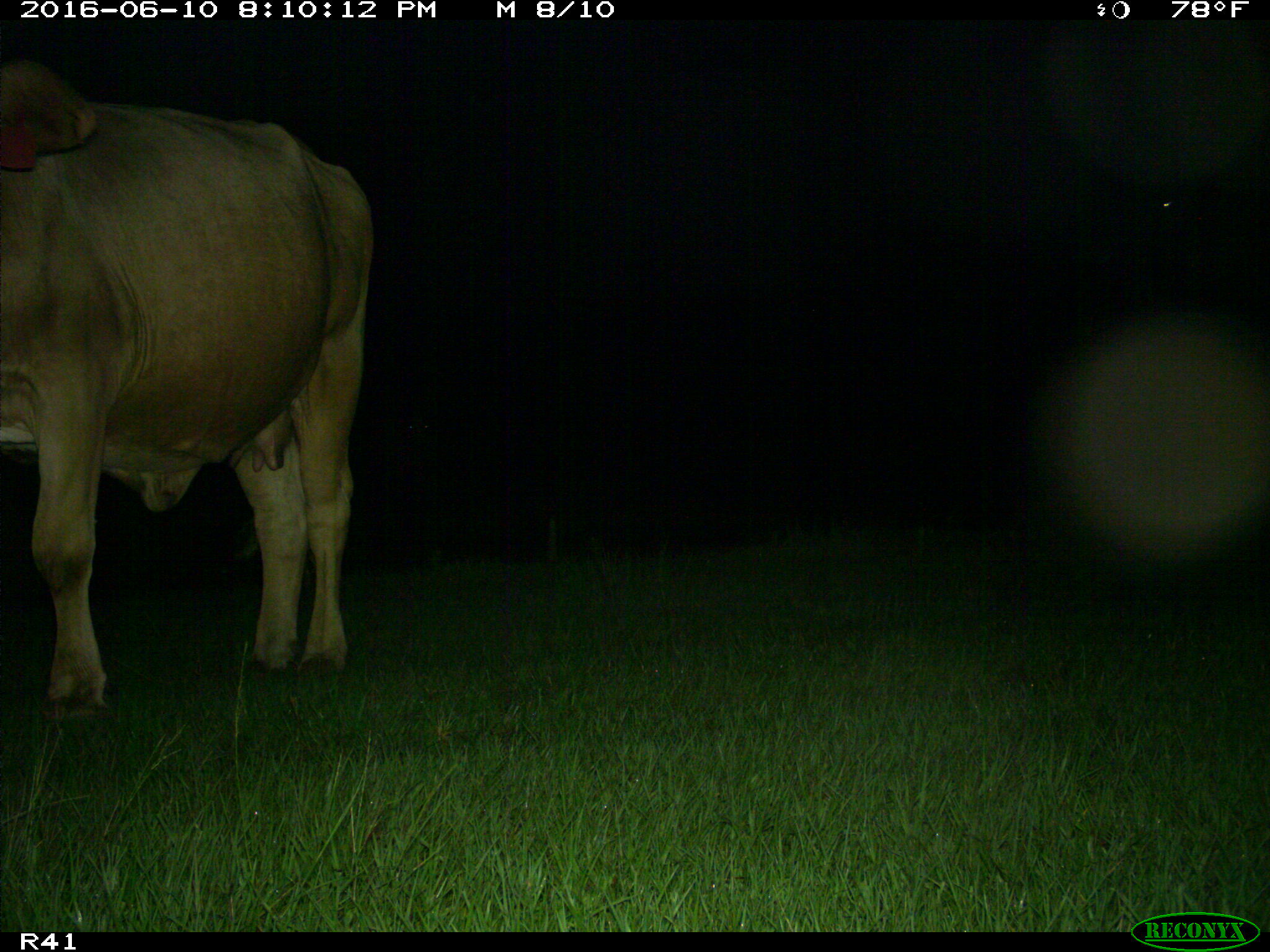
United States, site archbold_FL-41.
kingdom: Animalia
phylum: Chordata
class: Mammalia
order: Artiodactyla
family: Bovidae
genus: Bos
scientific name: Bos taurus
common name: domestic cow